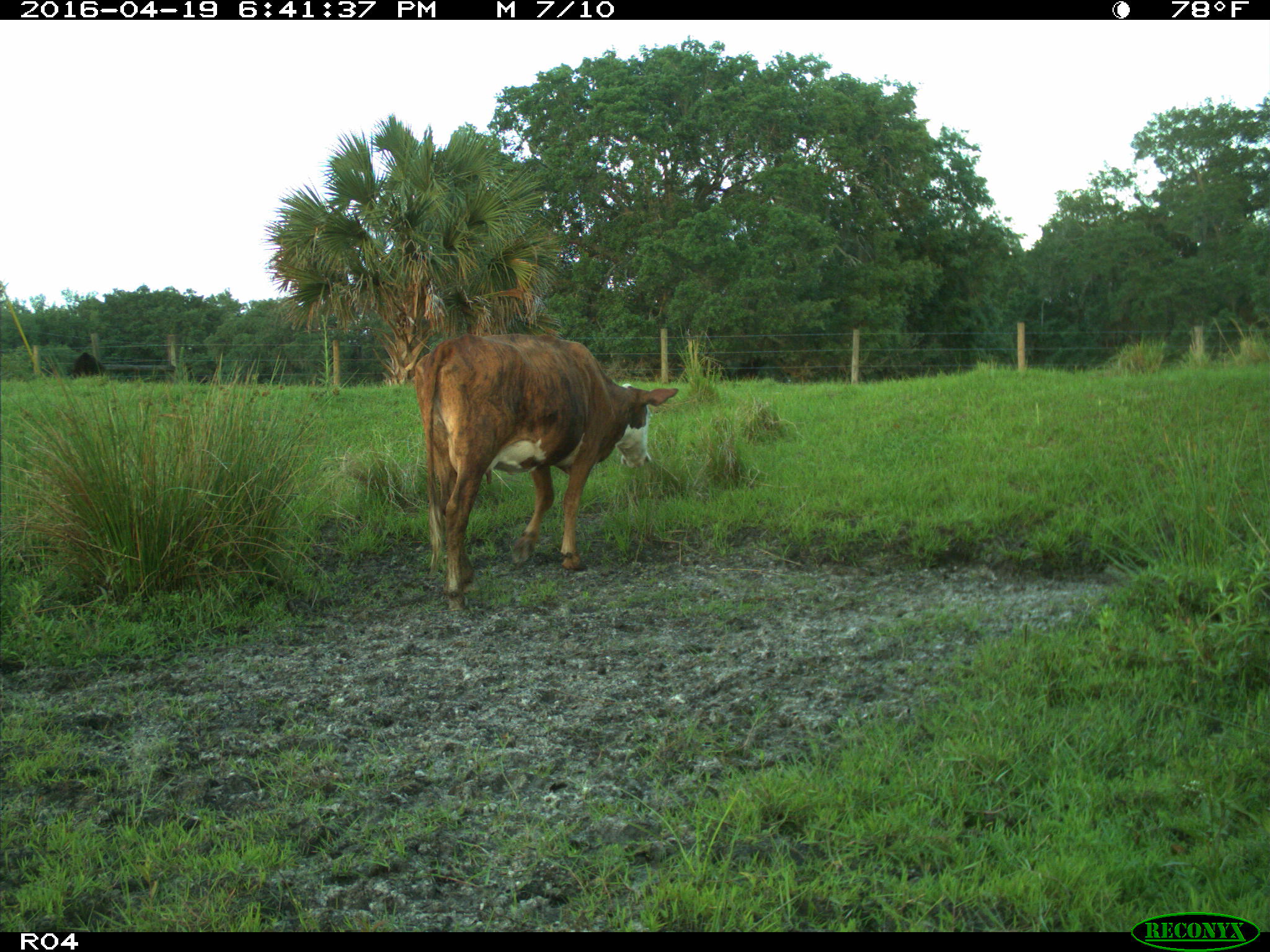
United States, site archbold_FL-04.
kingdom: Animalia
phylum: Chordata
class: Mammalia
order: Artiodactyla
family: Bovidae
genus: Bos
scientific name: Bos taurus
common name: domestic cow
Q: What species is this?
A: Bos taurus (domestic cow).